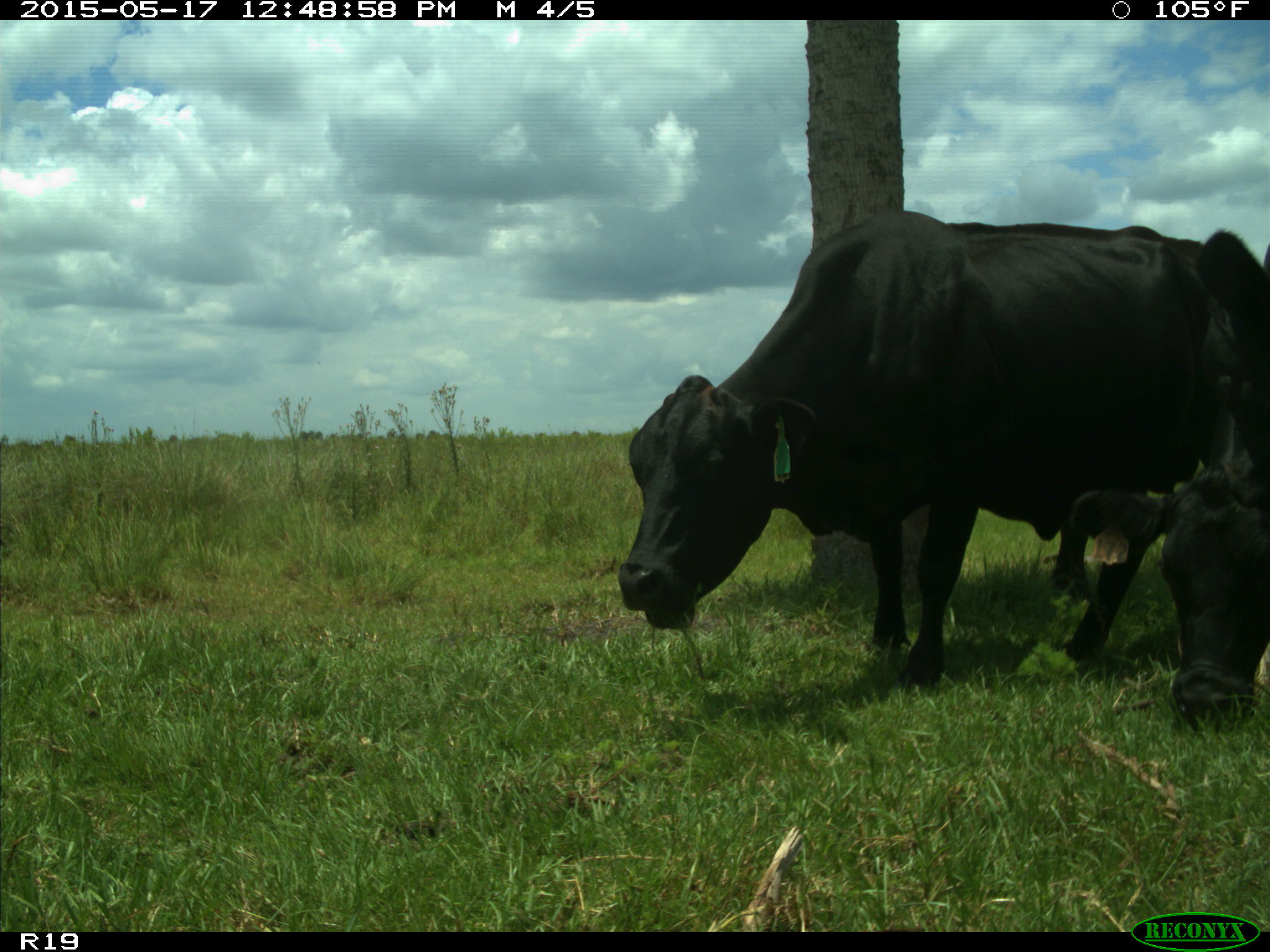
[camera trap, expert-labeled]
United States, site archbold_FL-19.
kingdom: Animalia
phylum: Chordata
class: Mammalia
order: Artiodactyla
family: Bovidae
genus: Bos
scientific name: Bos taurus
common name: domestic cow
Bos taurus (domestic cow).